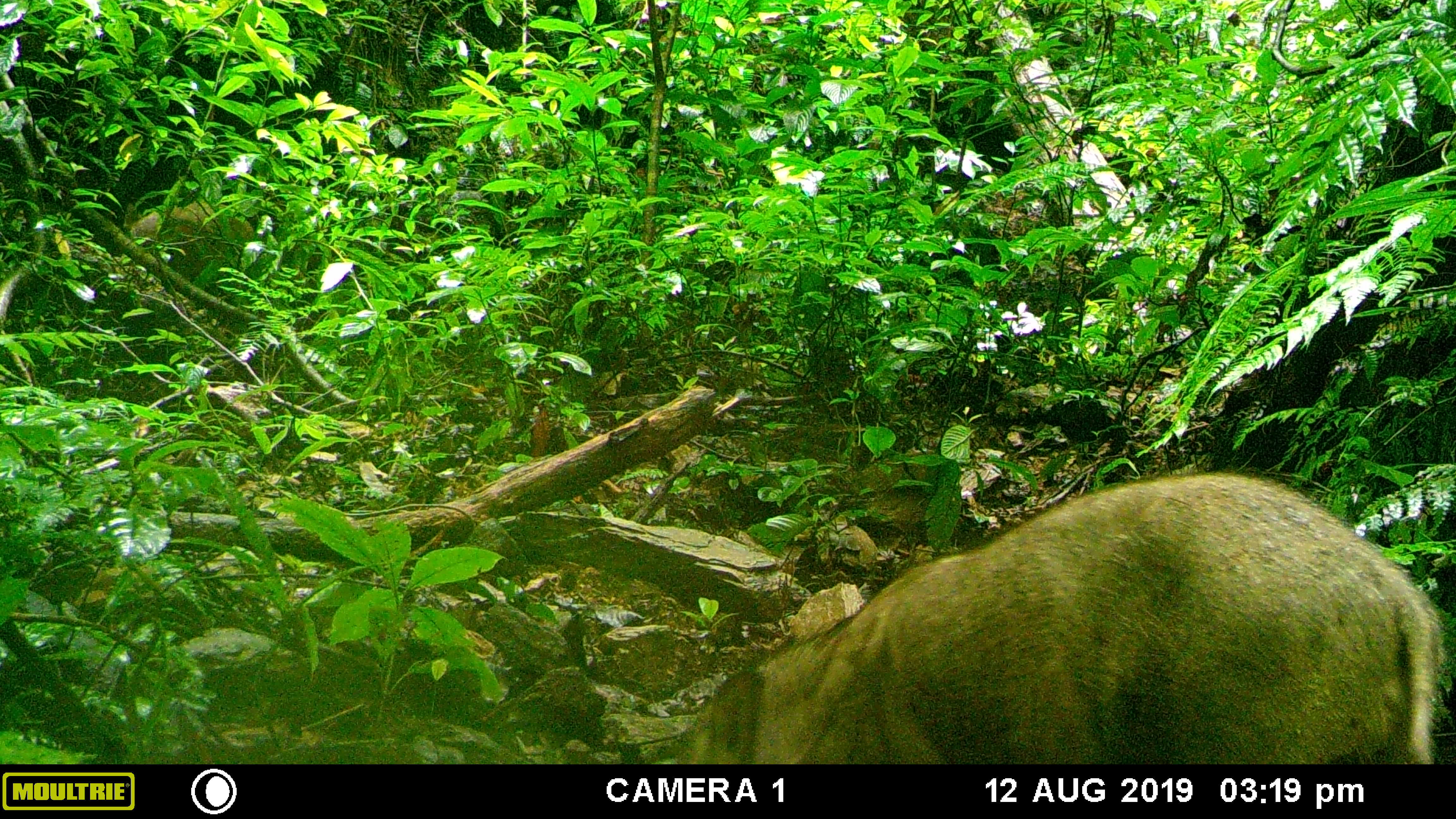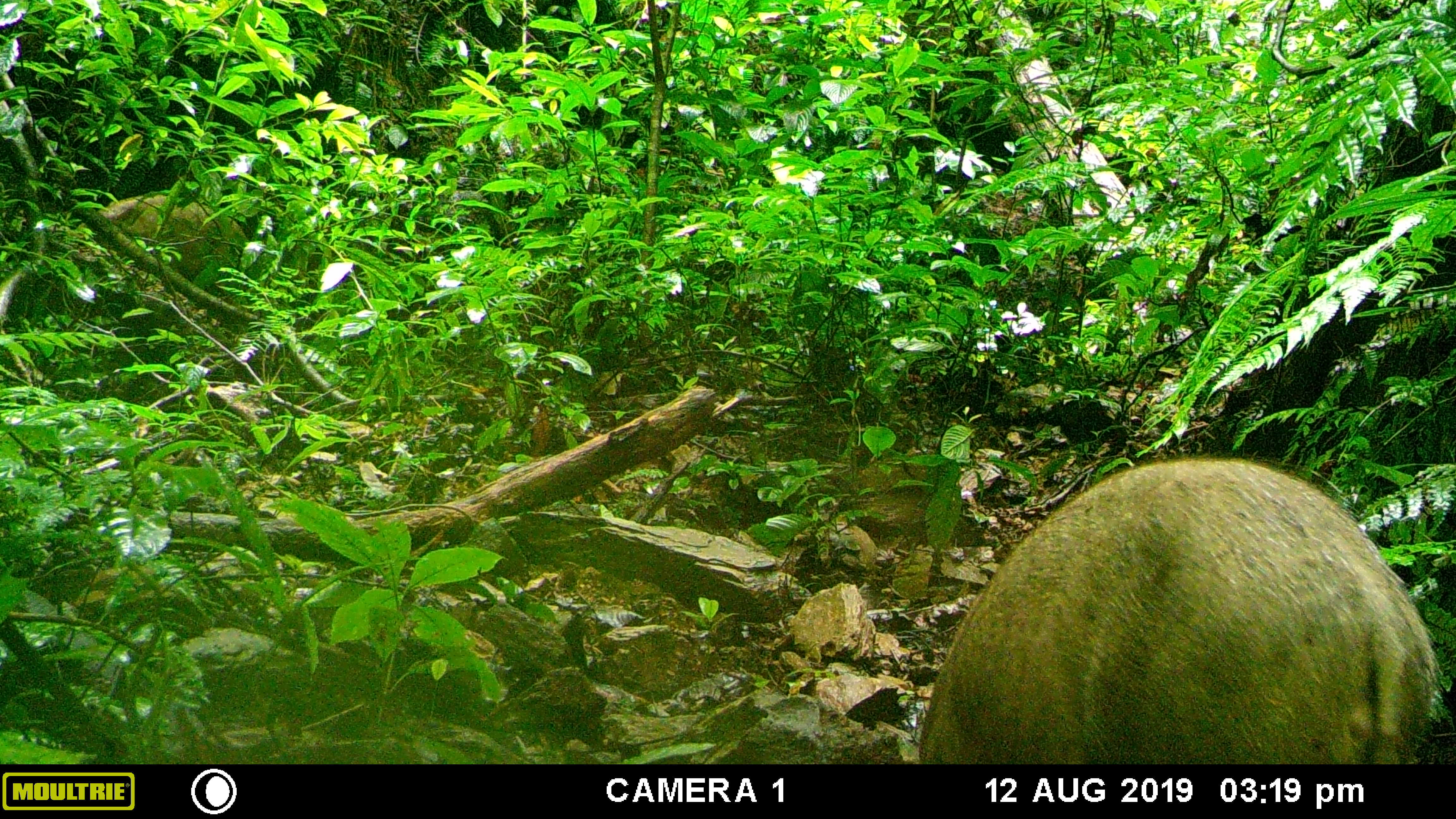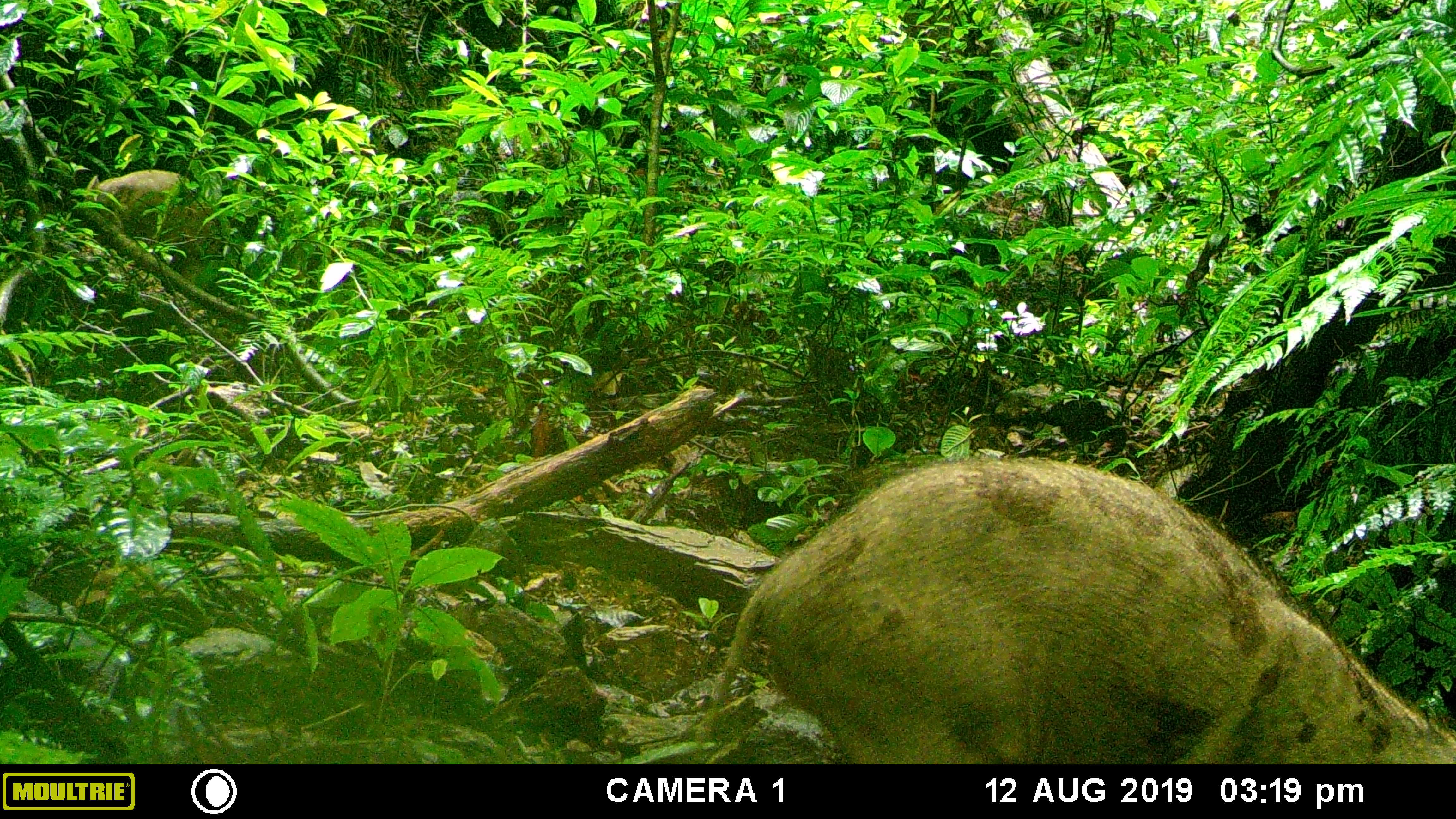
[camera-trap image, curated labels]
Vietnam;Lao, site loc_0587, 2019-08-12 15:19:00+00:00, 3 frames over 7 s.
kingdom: Animalia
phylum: Chordata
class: Mammalia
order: Artiodactyla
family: Suidae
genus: Sus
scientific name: Sus scrofa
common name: eurasian wild pig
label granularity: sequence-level